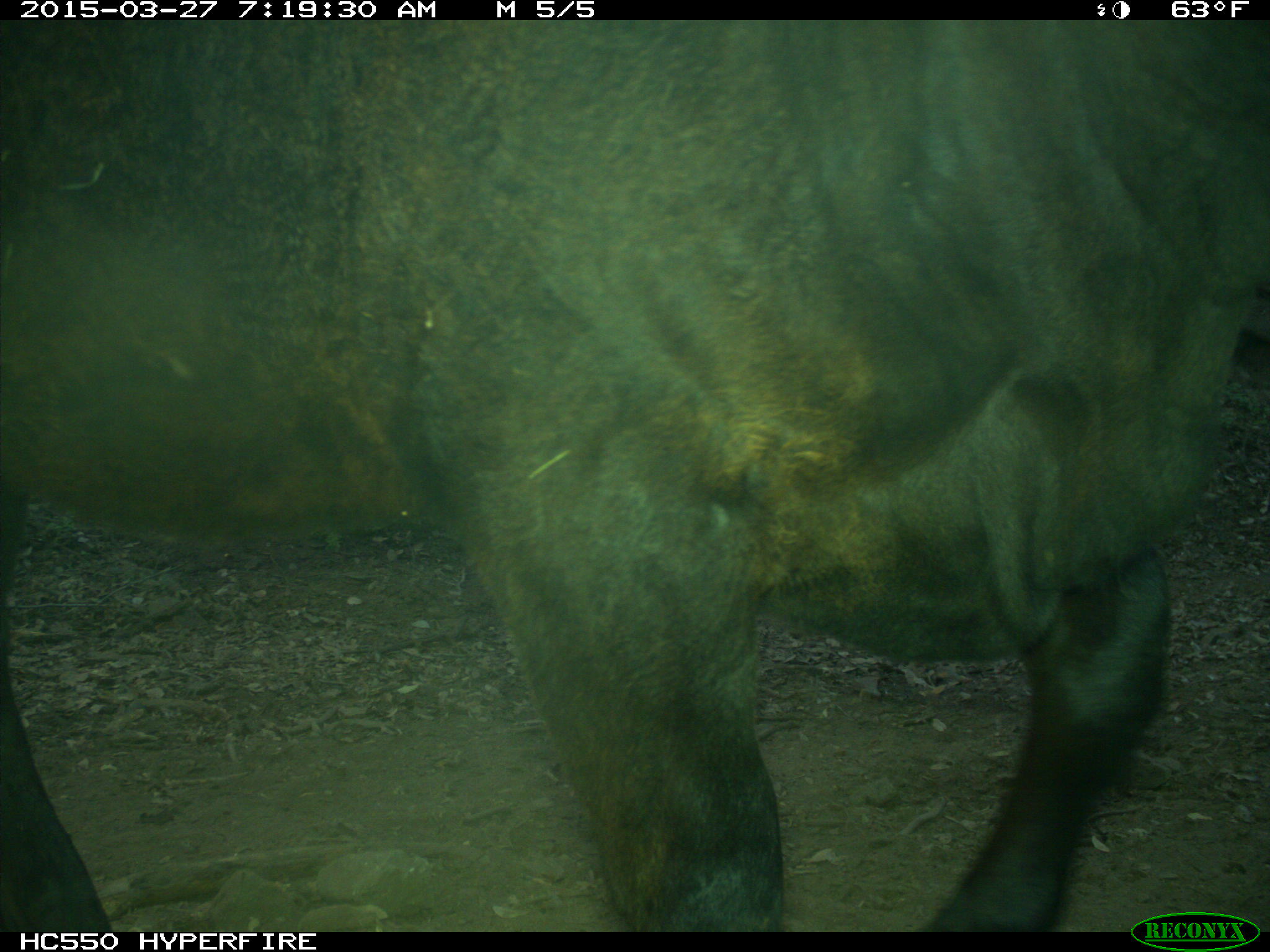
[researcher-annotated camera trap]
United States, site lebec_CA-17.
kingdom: Animalia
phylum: Chordata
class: Mammalia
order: Artiodactyla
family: Bovidae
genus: Bos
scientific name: Bos taurus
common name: domestic cow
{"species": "Bos taurus (domestic cow)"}